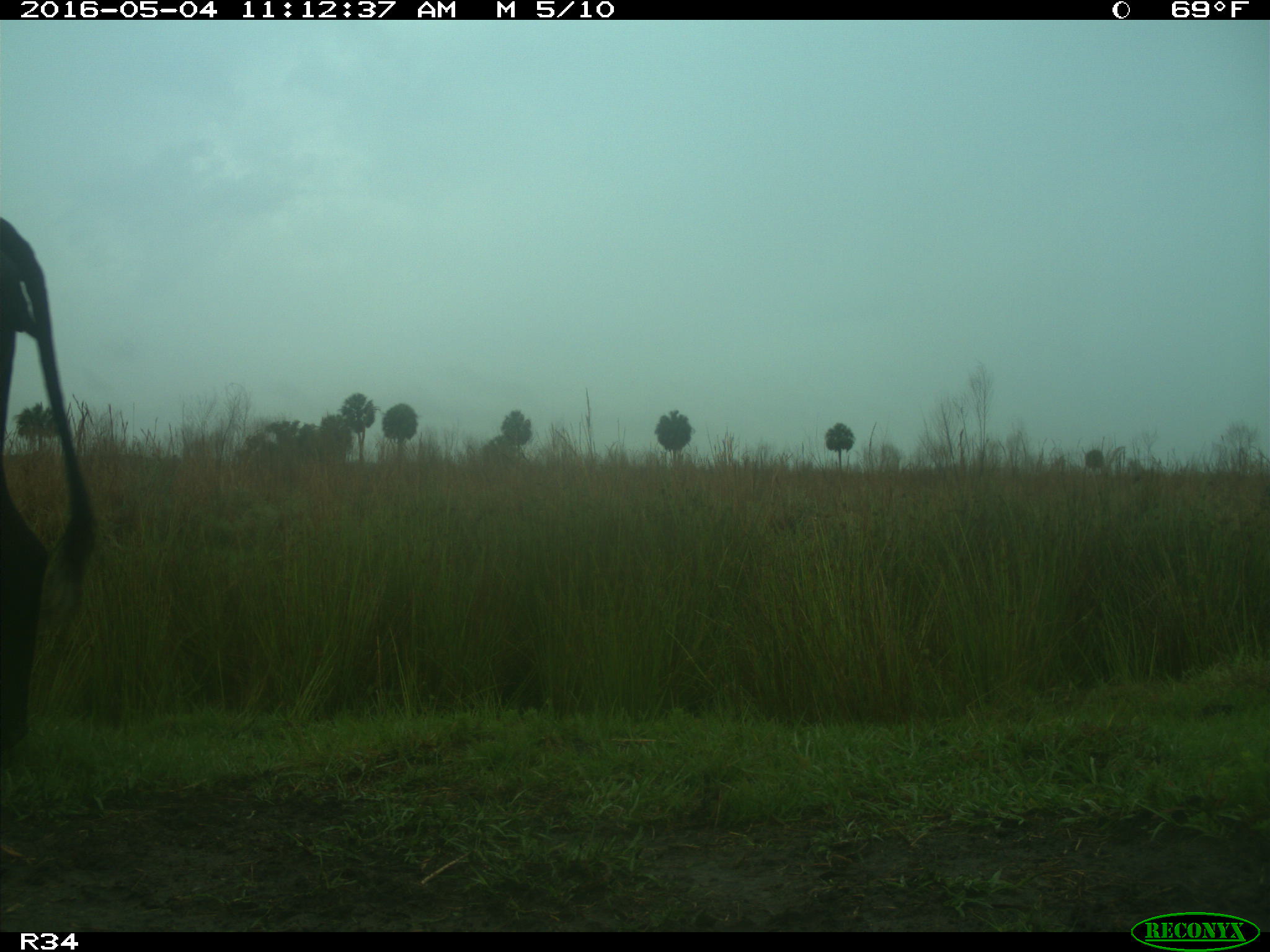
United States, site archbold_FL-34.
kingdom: Animalia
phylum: Chordata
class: Mammalia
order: Artiodactyla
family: Bovidae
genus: Bos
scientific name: Bos taurus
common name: domestic cow